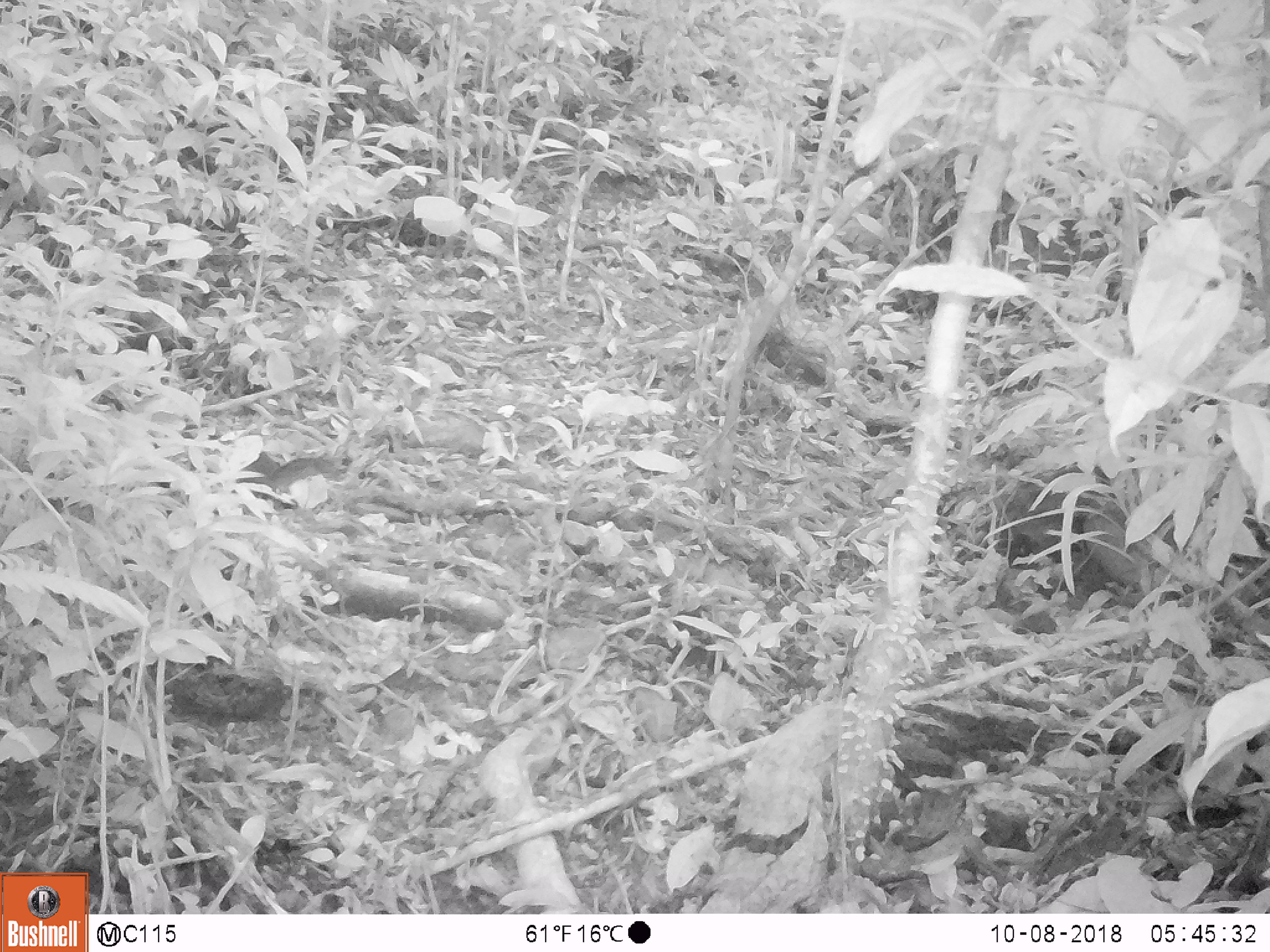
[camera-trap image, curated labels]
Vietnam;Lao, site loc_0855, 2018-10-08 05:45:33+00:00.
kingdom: Animalia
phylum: Chordata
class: Mammalia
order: Rodentia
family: Sciuridae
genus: Dremomys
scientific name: Dremomys rufigenis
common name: red-cheeked squirrel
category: red cheeked squirrel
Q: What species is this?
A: Red cheeked squirrel (red-cheeked squirrel) (Dremomys rufigenis).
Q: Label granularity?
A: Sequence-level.